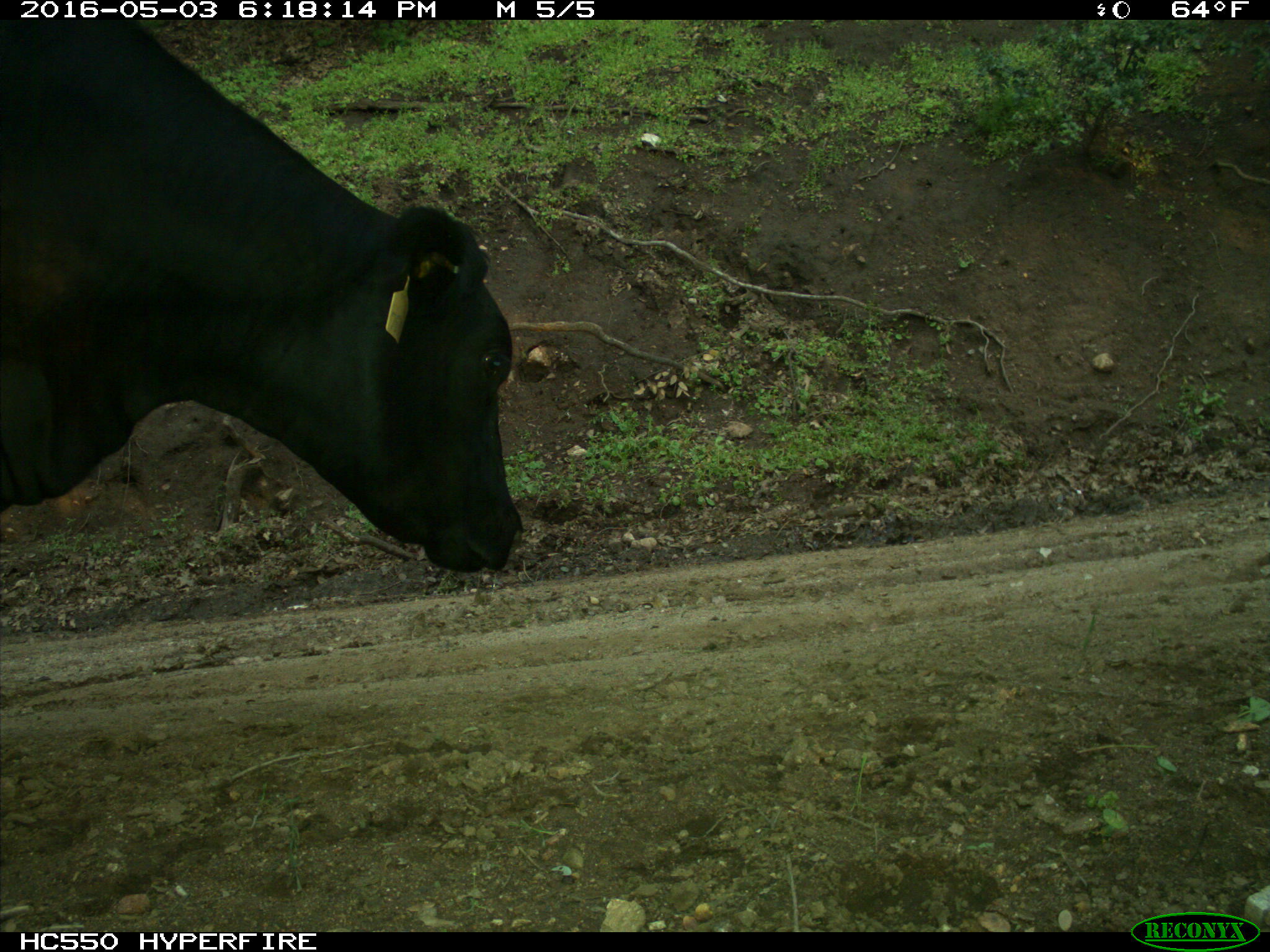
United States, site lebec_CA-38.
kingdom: Animalia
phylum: Chordata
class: Mammalia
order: Artiodactyla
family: Bovidae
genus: Bos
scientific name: Bos taurus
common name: domestic cow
Bos taurus (domestic cow).